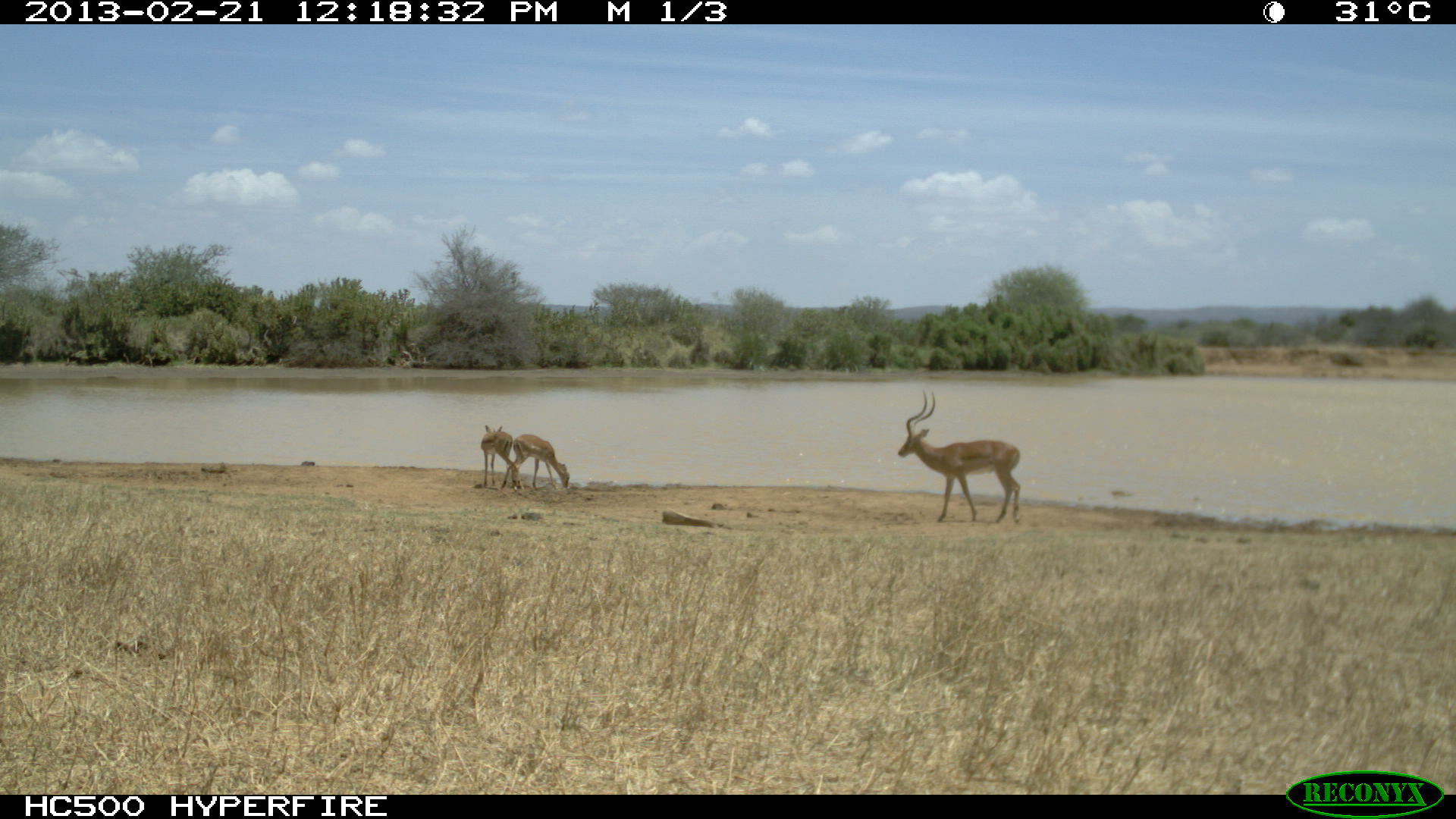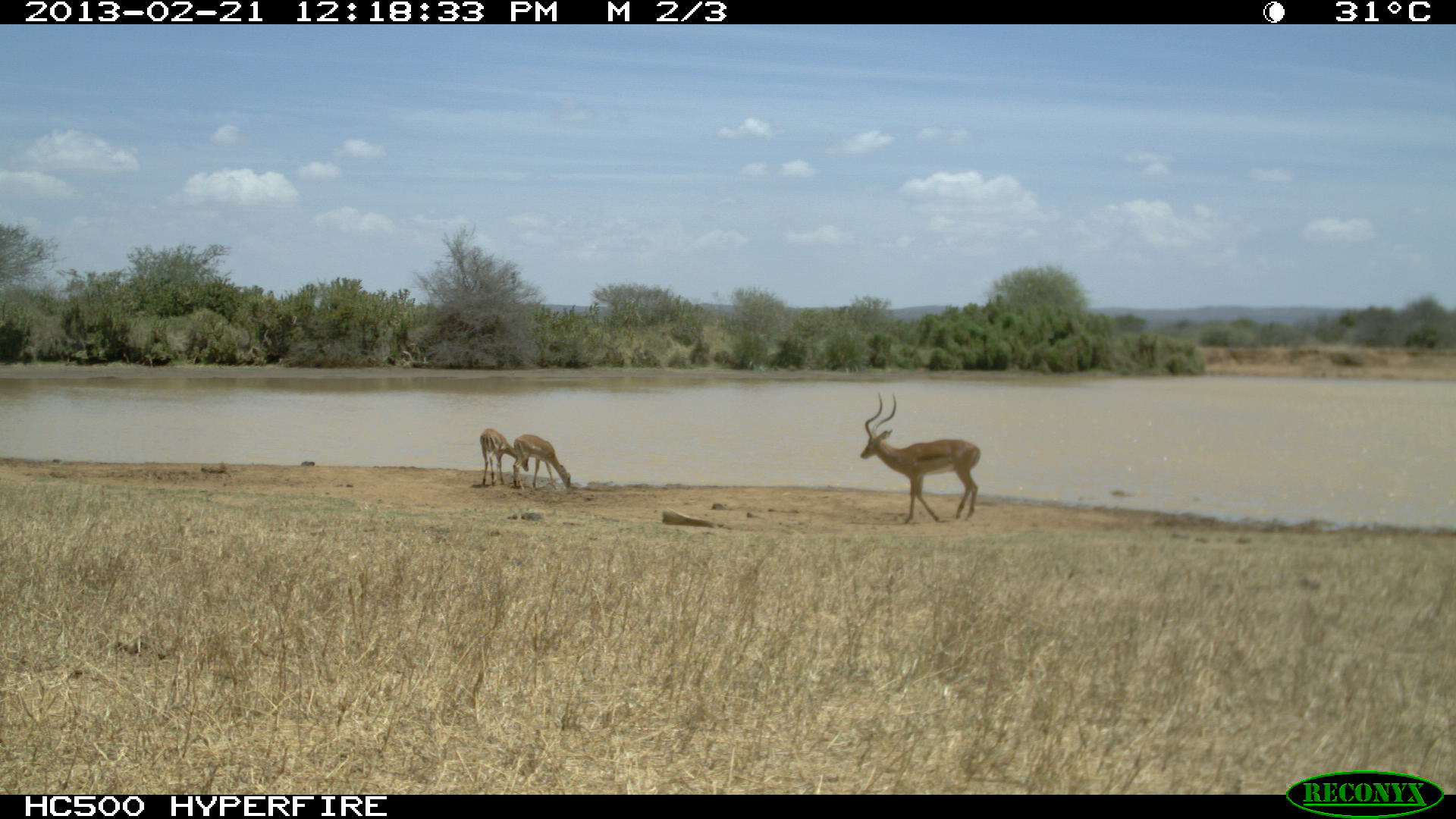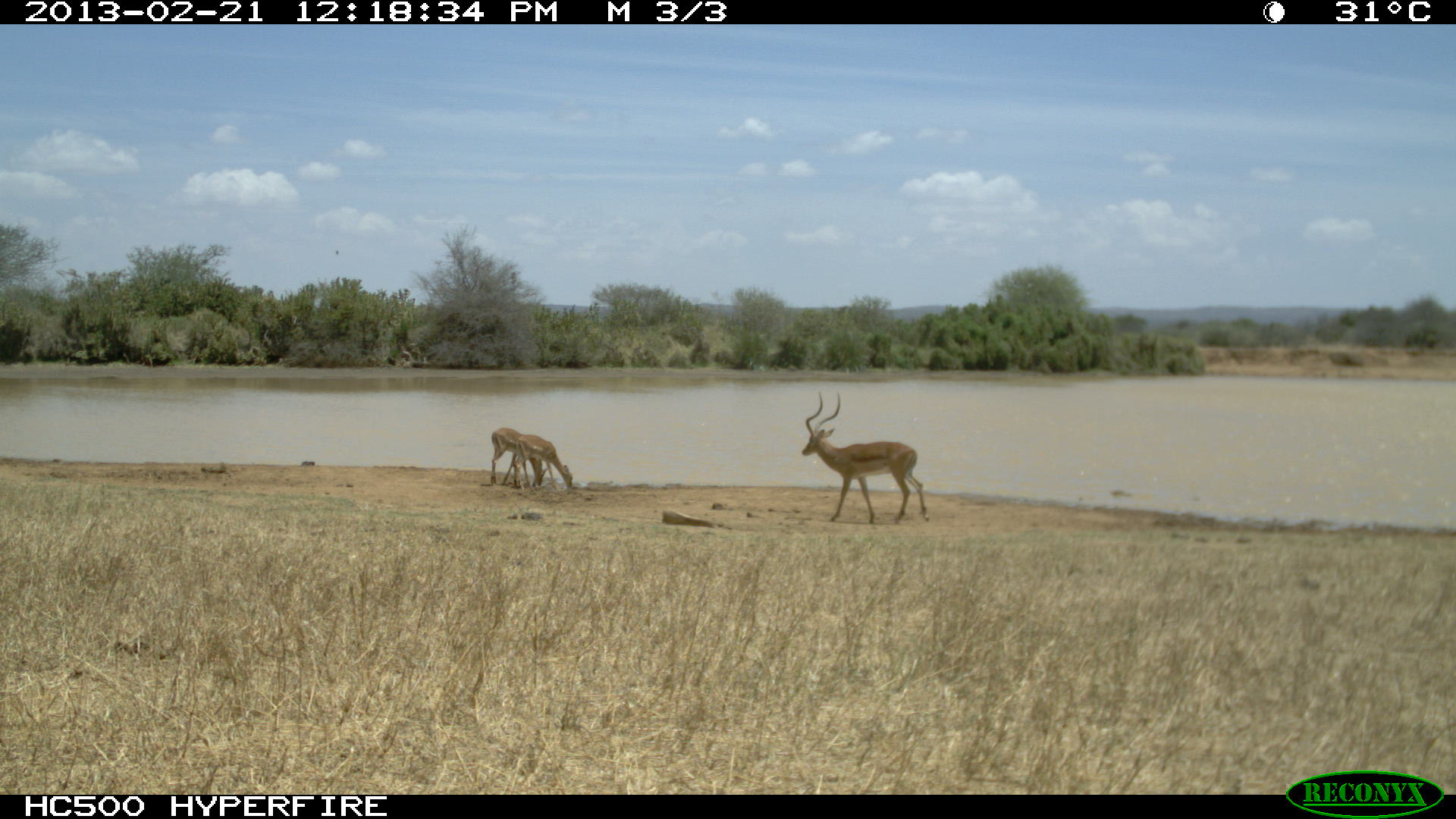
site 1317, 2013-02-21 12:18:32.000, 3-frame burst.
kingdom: Animalia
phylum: Chordata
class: Mammalia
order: Artiodactyla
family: Bovidae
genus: Aepyceros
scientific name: Aepyceros melampus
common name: impala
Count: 3.